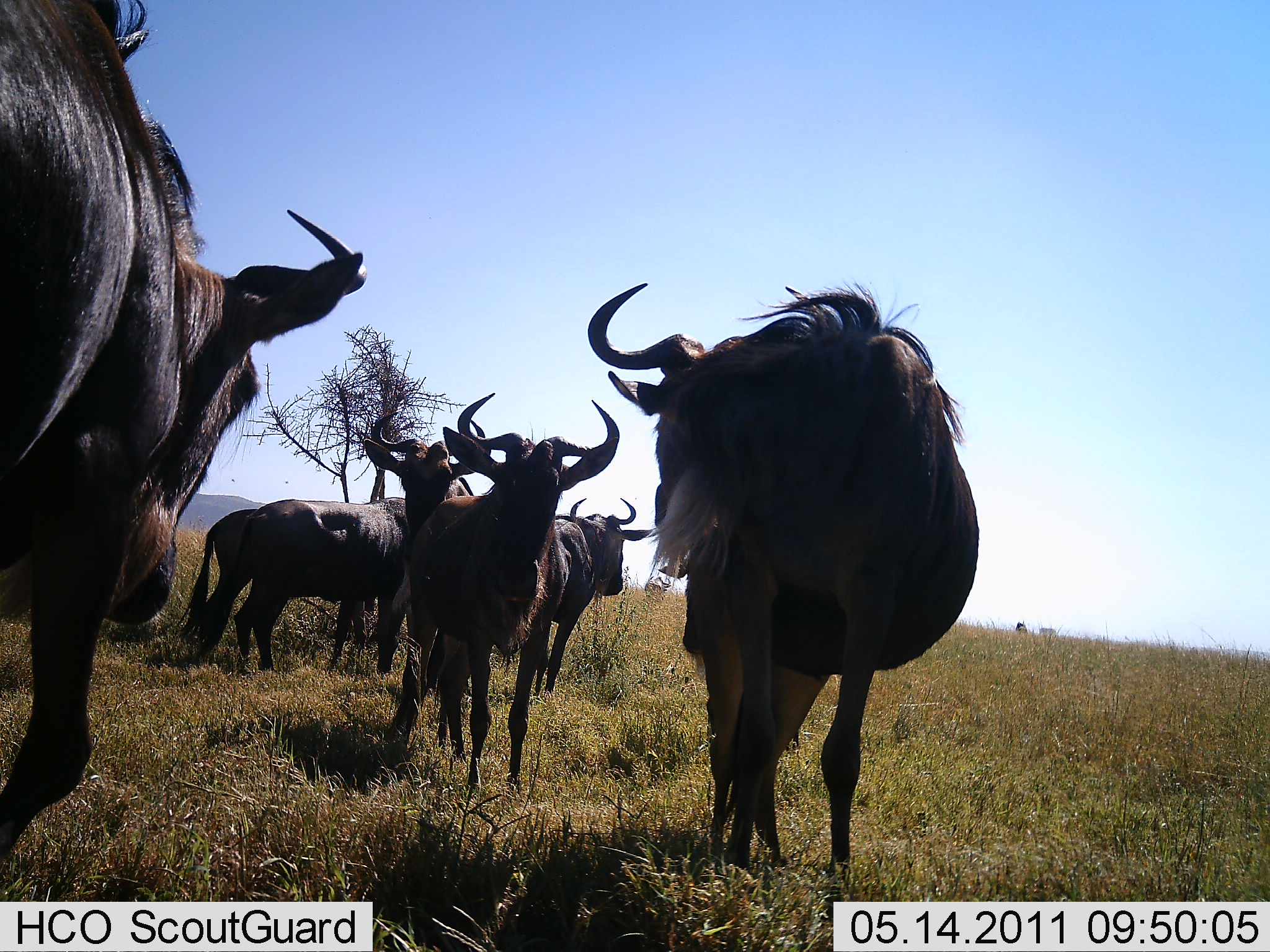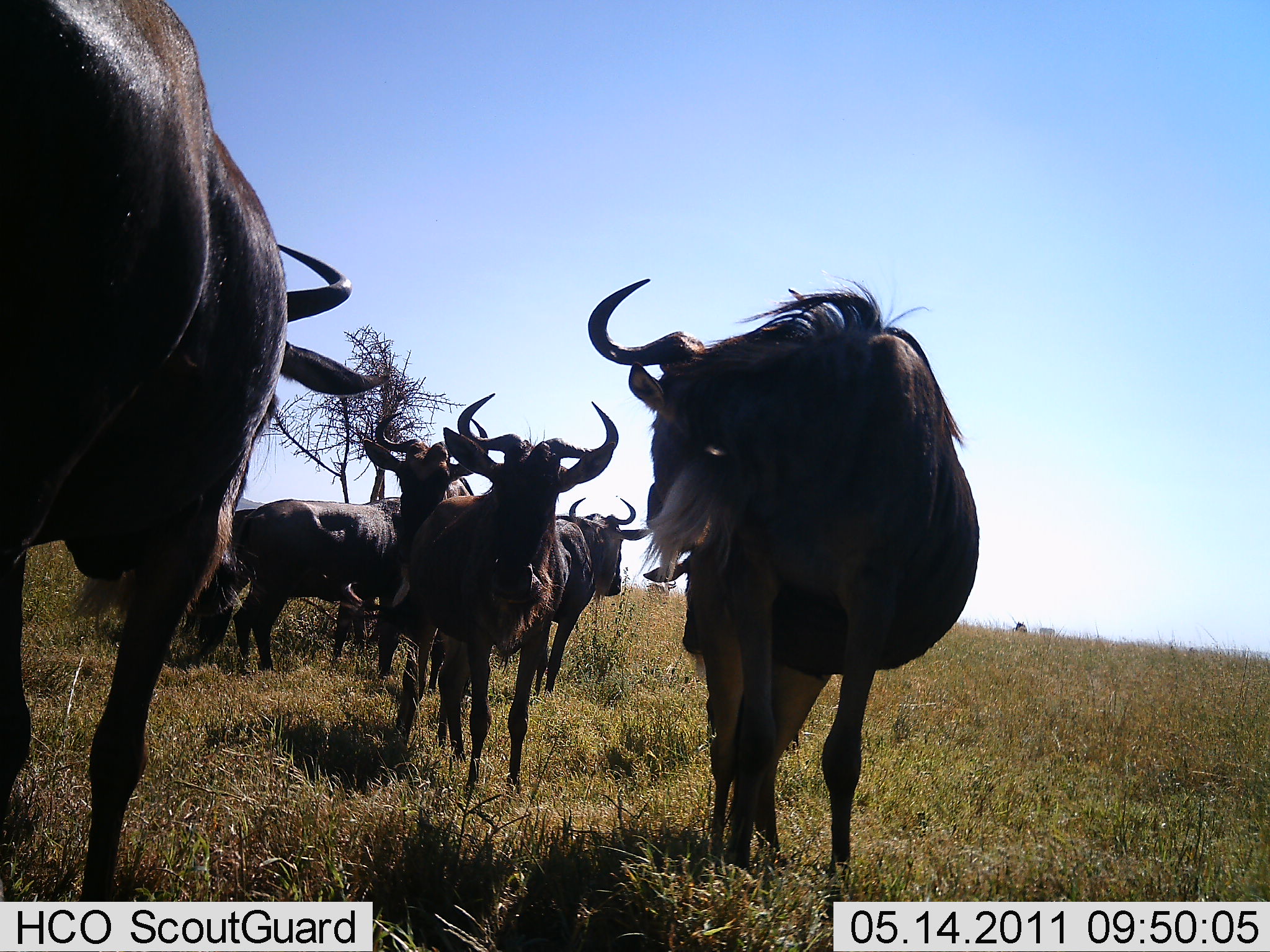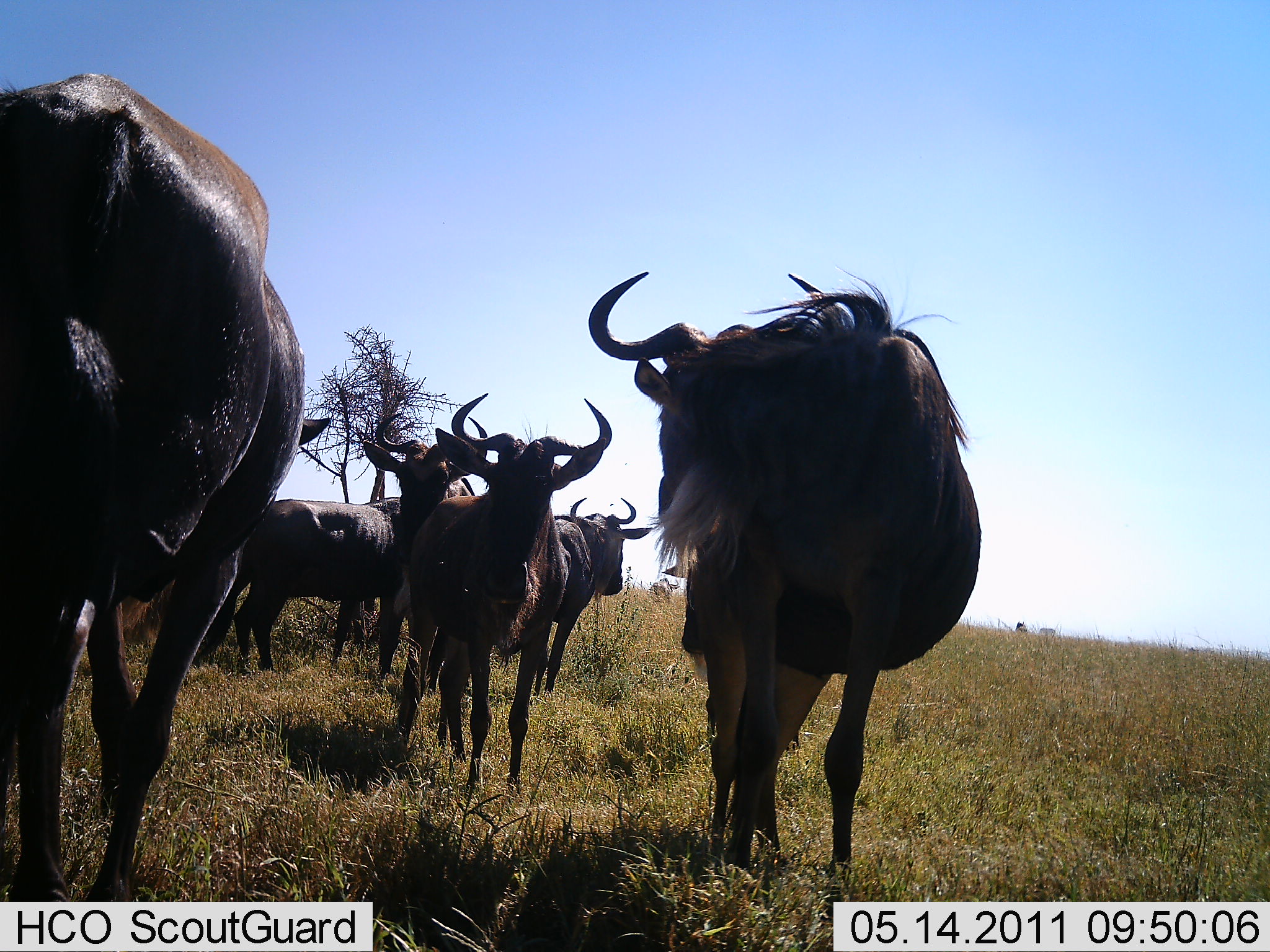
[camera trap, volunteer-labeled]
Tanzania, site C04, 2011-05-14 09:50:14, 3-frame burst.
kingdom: Animalia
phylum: Chordata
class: Mammalia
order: Artiodactyla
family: Bovidae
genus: Connochaetes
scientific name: Connochaetes taurinus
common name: blue wildebeest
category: wildebeest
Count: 6.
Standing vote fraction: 75%.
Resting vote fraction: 0%.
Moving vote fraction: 50%.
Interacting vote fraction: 8%.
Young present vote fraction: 0%.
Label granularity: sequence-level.